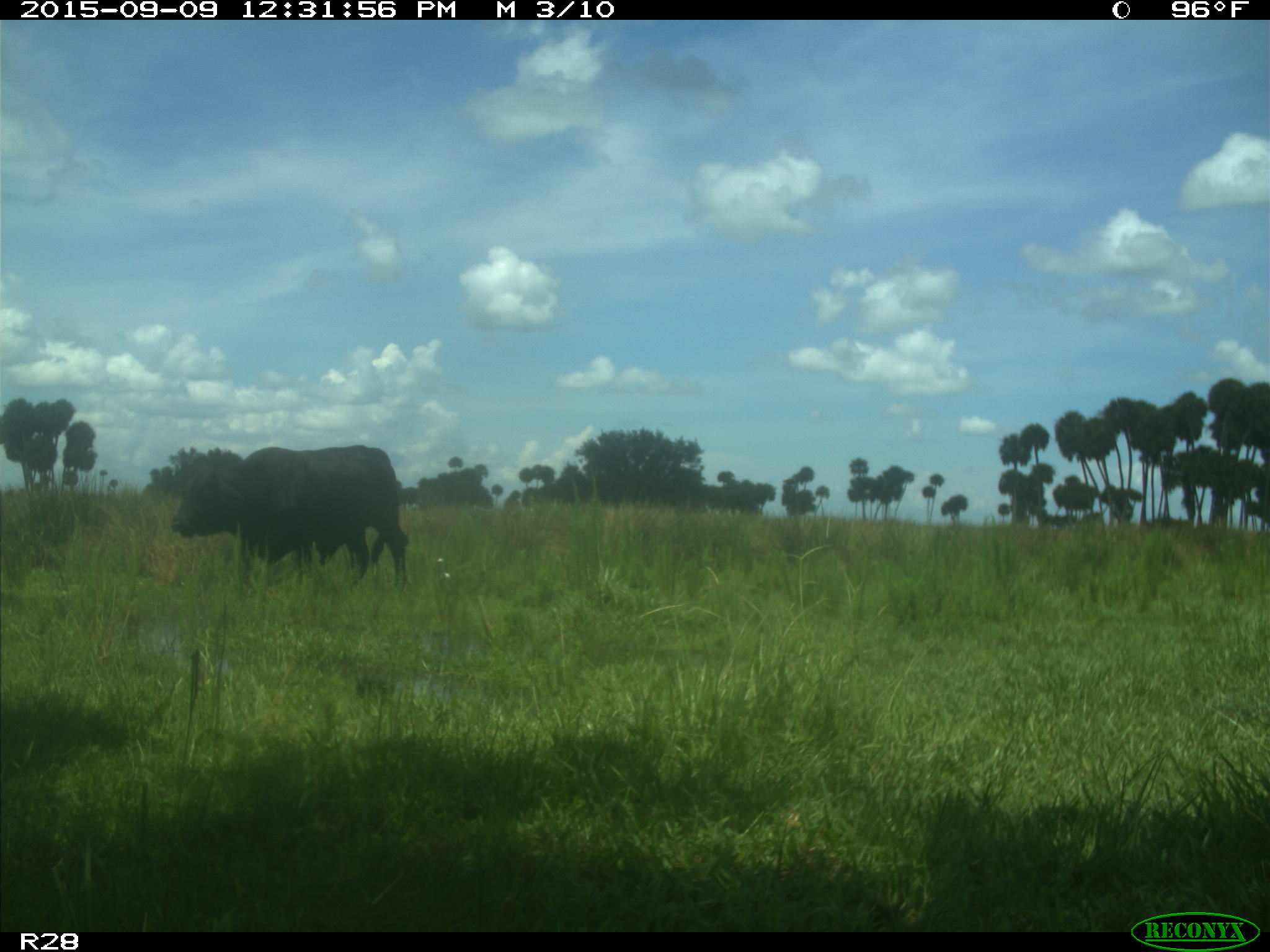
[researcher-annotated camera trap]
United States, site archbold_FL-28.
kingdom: Animalia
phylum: Chordata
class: Mammalia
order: Artiodactyla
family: Bovidae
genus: Bos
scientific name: Bos taurus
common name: domestic cow